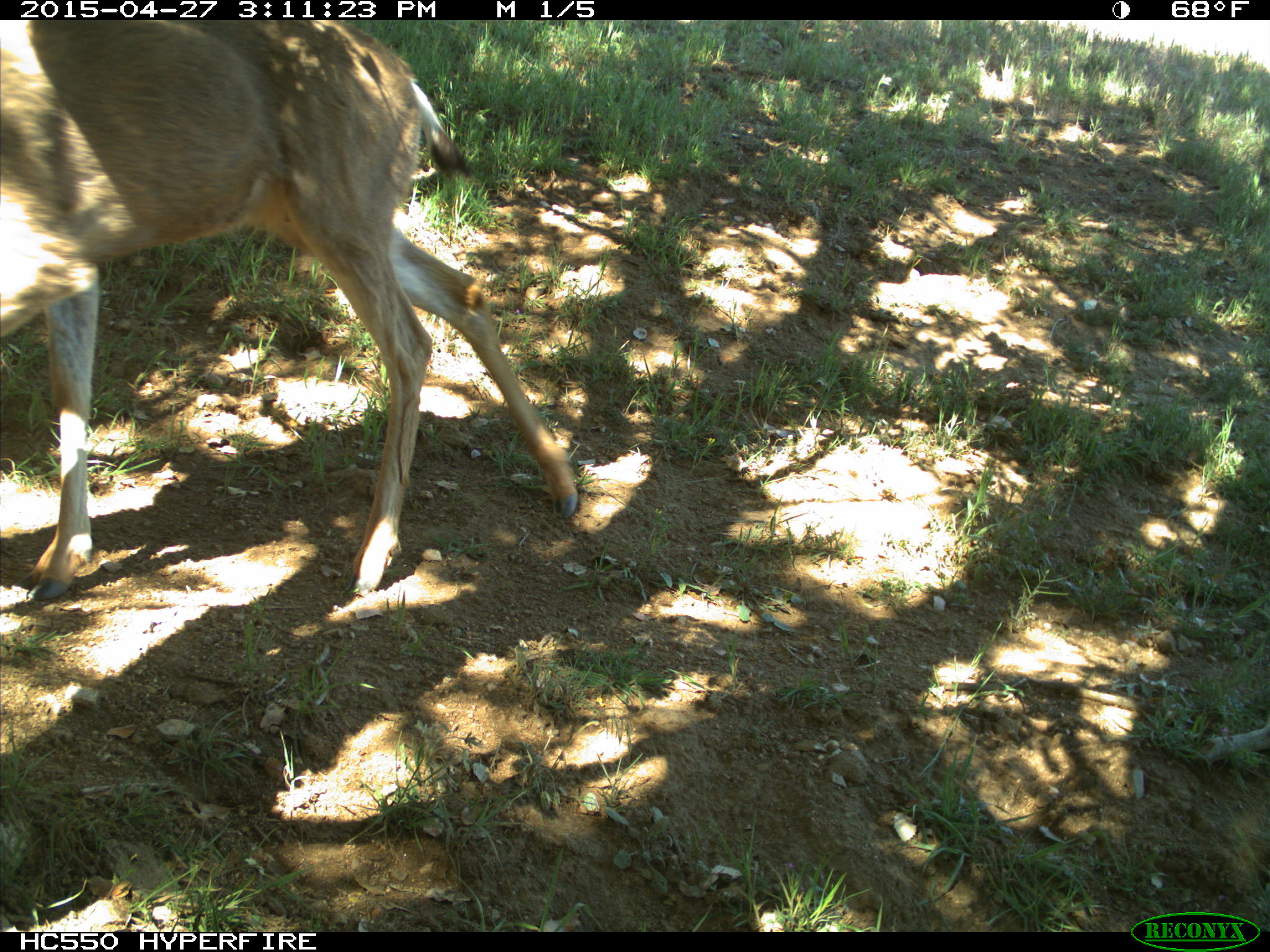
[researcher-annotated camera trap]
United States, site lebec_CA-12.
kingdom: Animalia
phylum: Chordata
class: Mammalia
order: Artiodactyla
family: Cervidae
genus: Odocoileus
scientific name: Odocoileus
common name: deer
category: unidentified deer